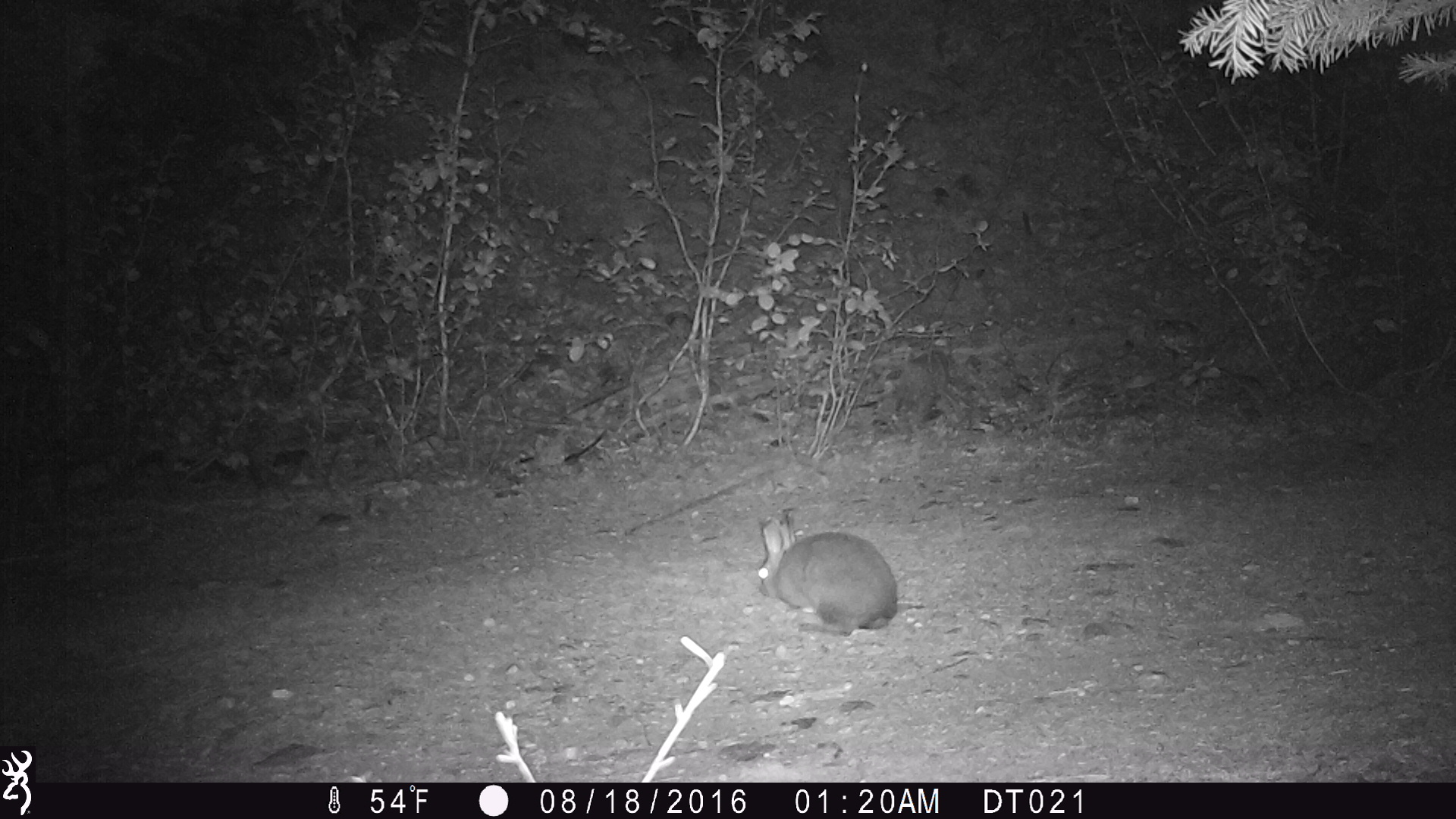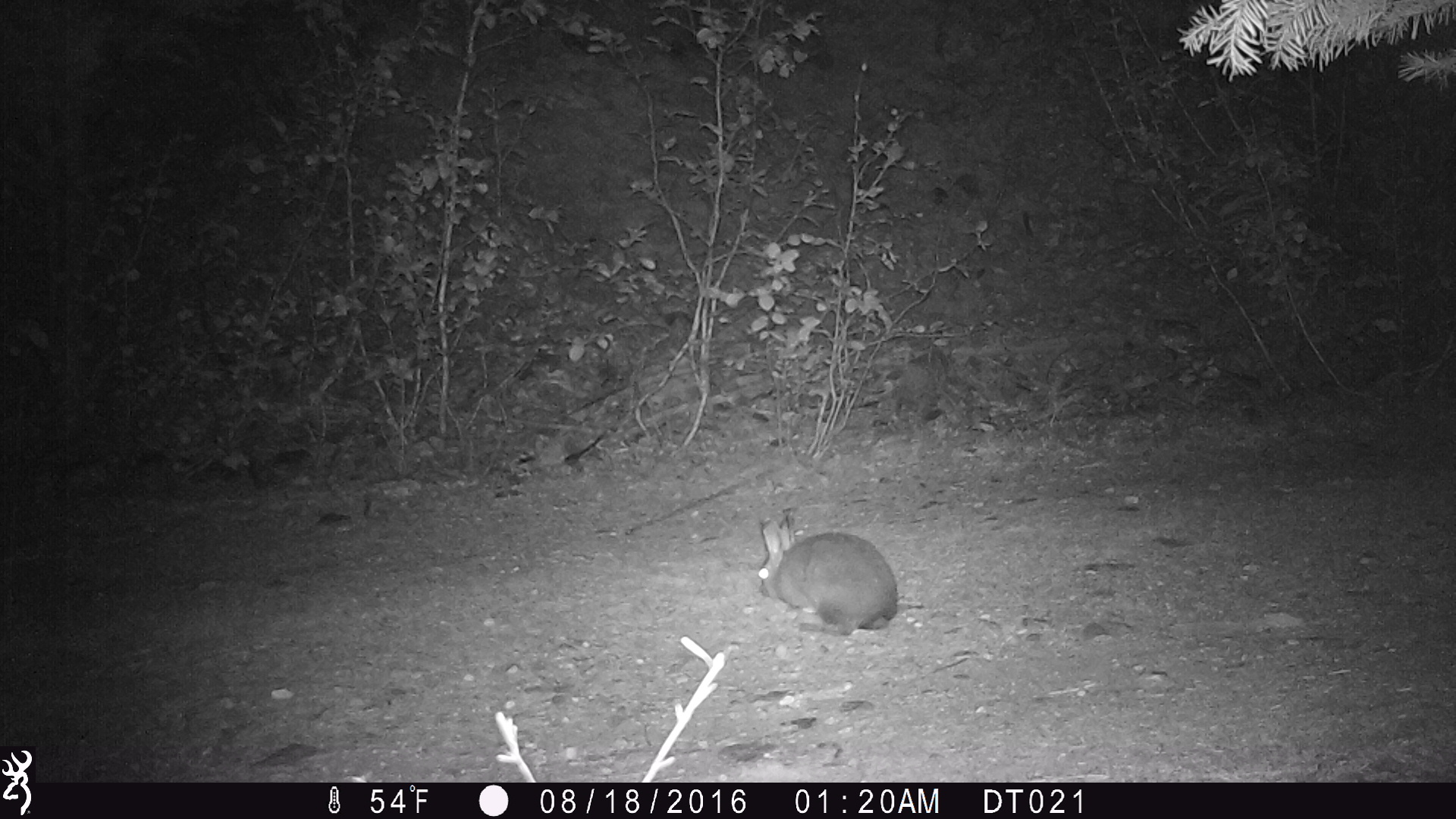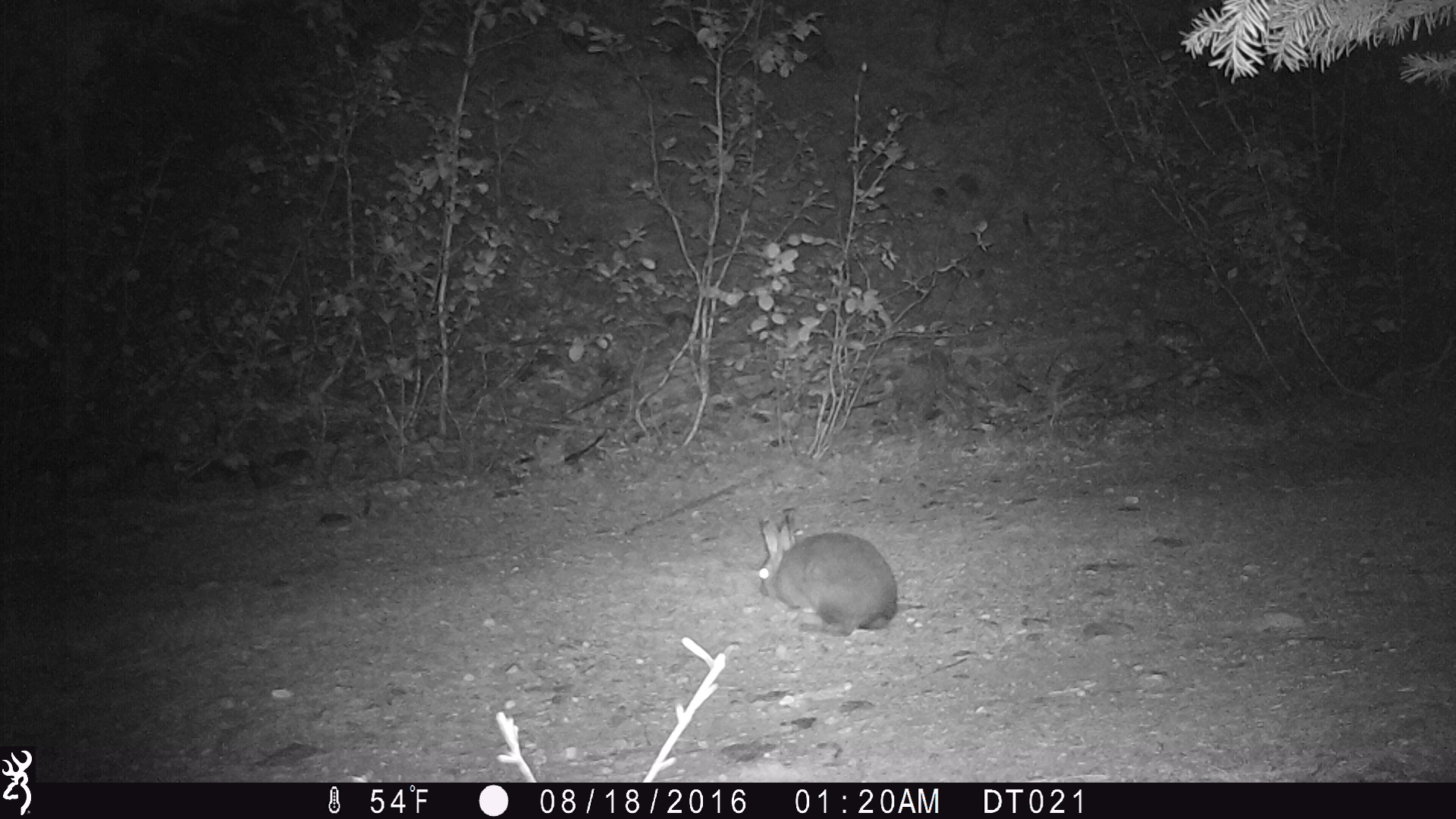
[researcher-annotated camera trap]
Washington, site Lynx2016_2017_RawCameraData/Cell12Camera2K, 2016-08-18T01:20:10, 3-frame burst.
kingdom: Animalia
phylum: Chordata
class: Mammalia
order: Lagomorpha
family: Leporidae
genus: Lepus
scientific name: Lepus americanus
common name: snowshoe hare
Lepus americanus (snowshoe hare). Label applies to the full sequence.